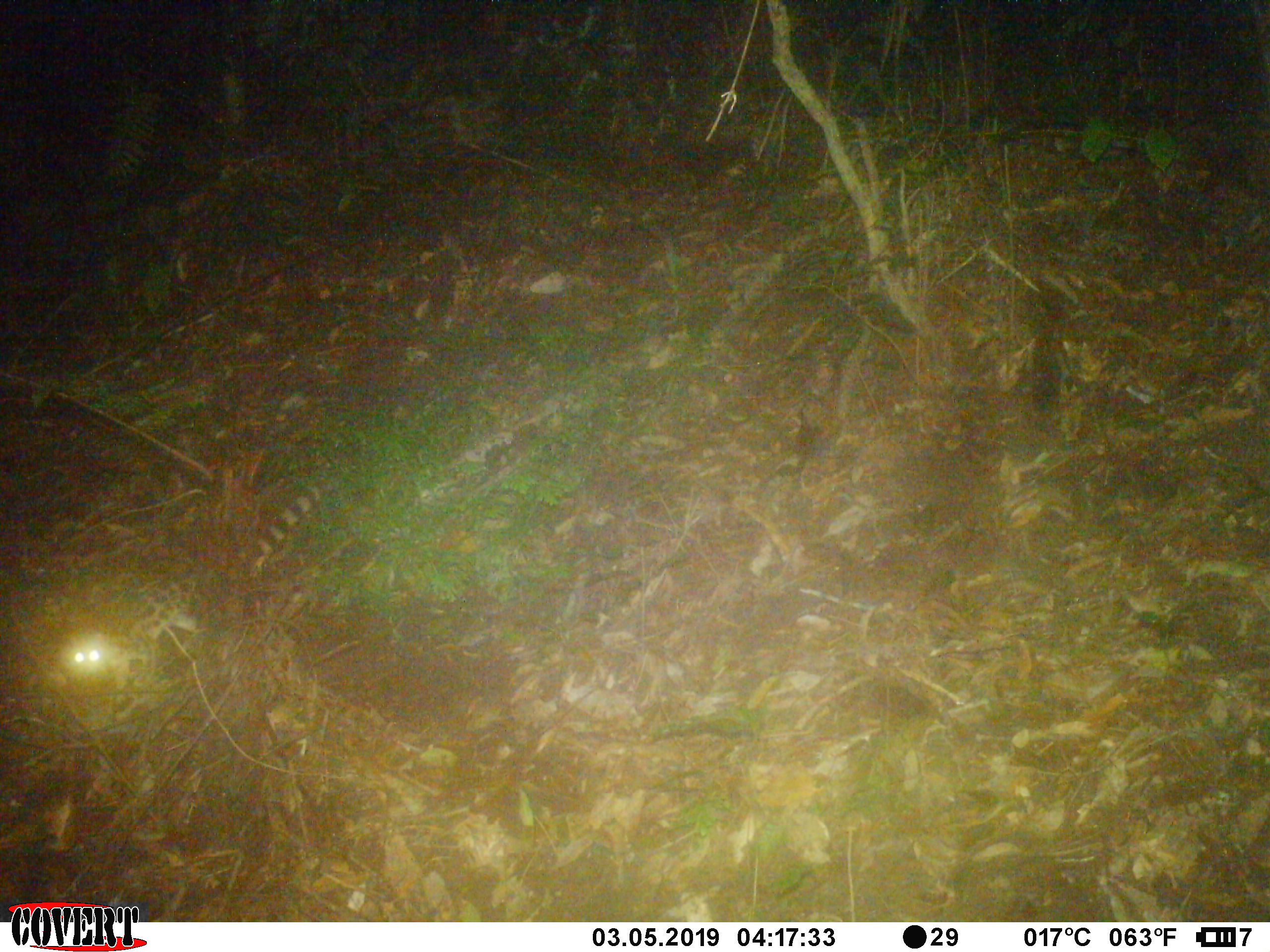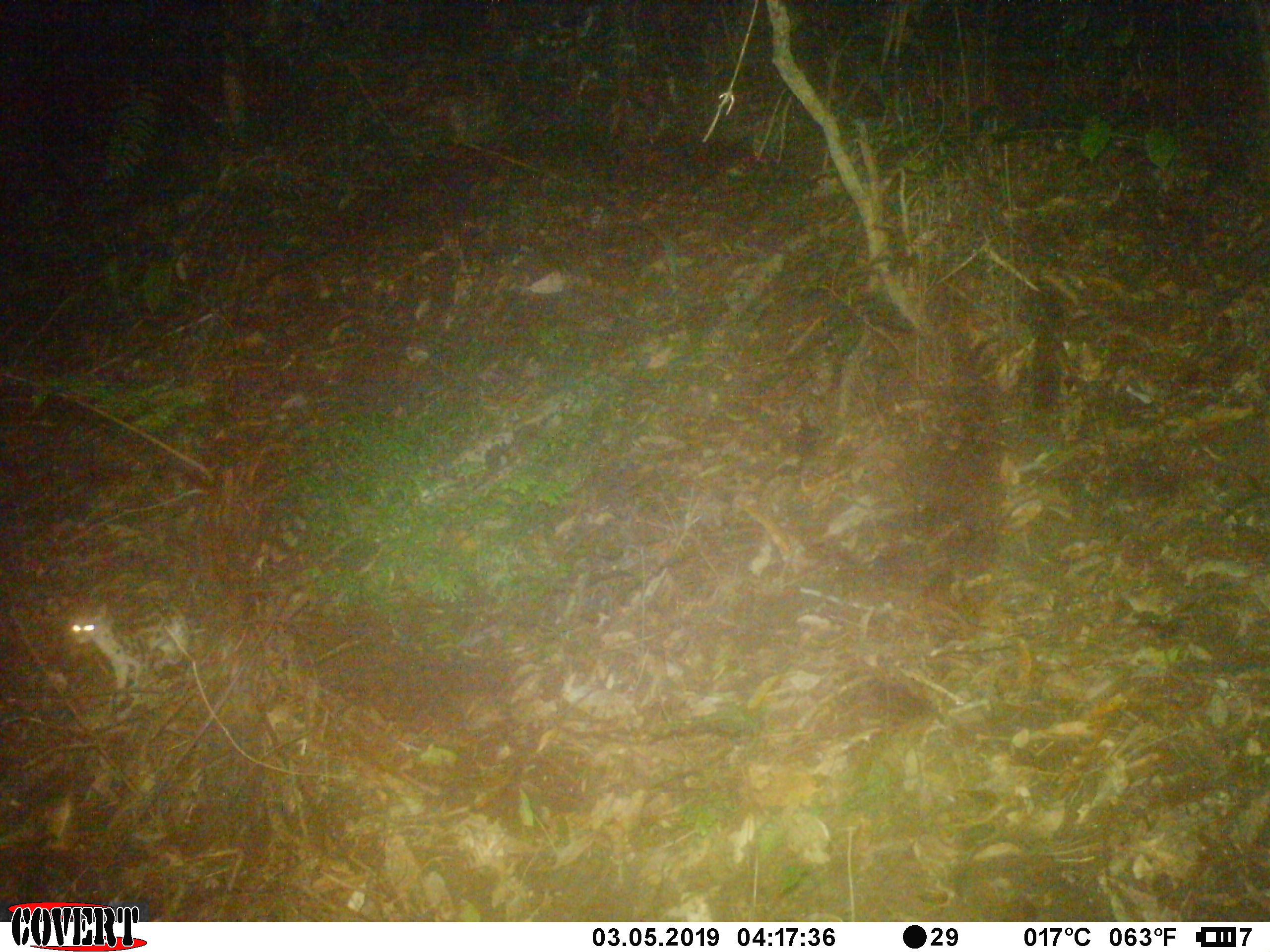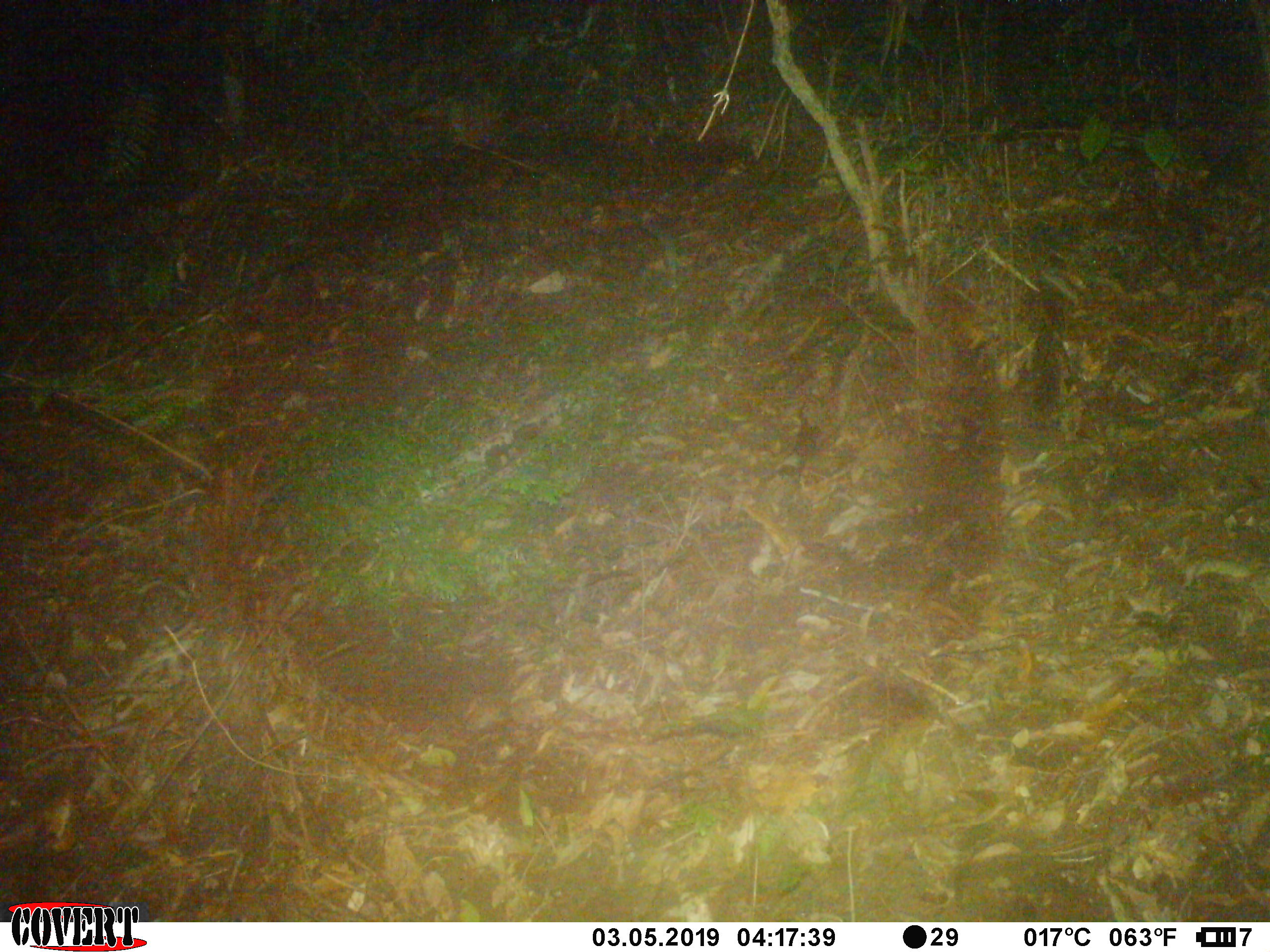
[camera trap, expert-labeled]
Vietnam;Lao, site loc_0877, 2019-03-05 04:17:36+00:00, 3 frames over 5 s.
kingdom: Animalia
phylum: Chordata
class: Mammalia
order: Carnivora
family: Prionodontidae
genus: Prionodon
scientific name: Prionodon pardicolor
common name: spotted linsang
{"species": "spotted linsang (Prionodon pardicolor)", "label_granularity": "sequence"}